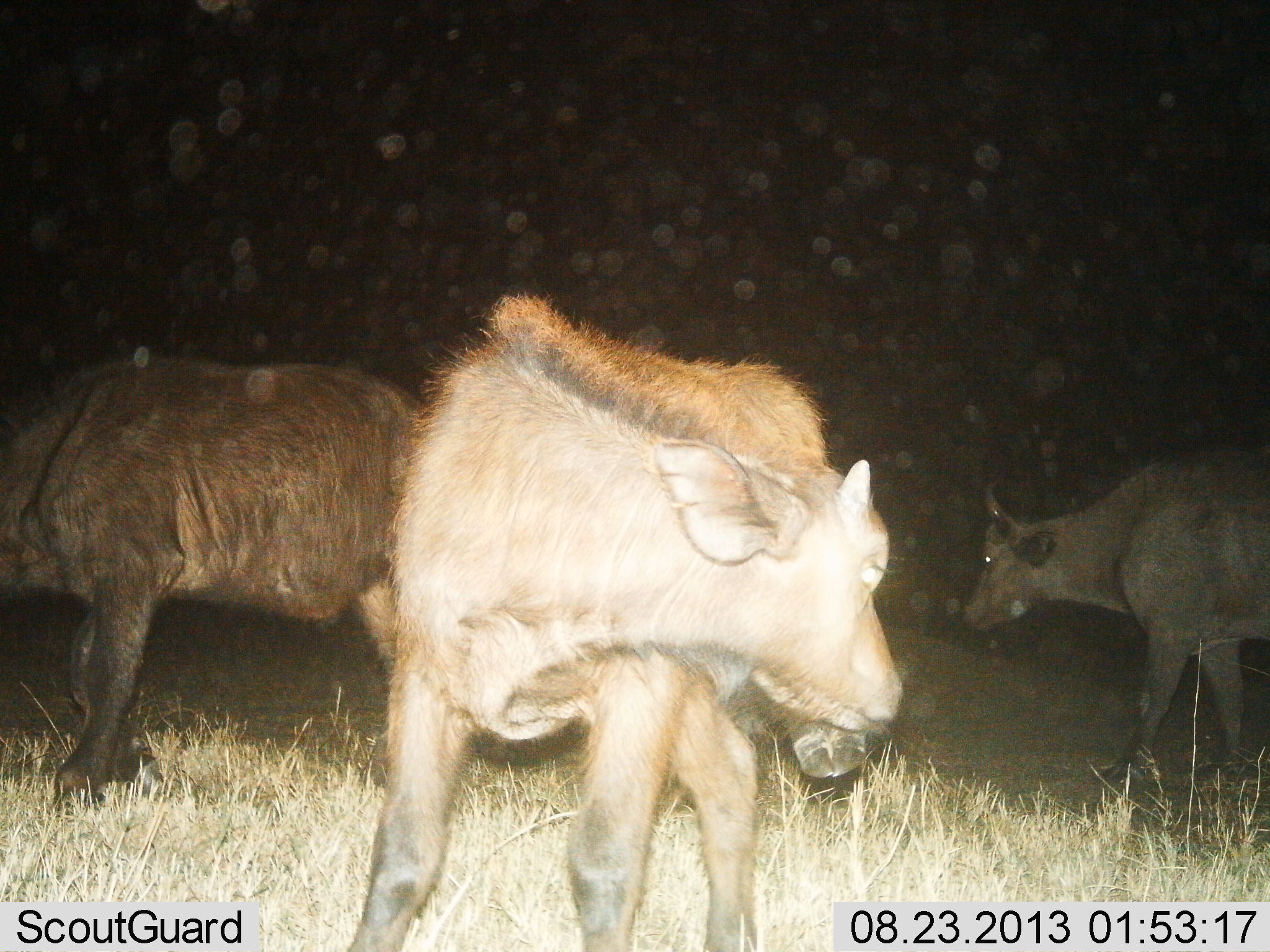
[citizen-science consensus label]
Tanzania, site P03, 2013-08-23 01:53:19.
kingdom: Animalia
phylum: Chordata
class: Mammalia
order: Artiodactyla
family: Bovidae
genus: Syncerus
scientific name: Syncerus caffer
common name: cape buffalo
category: buffalo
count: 3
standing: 86%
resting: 0%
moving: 43%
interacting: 0%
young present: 86%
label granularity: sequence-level